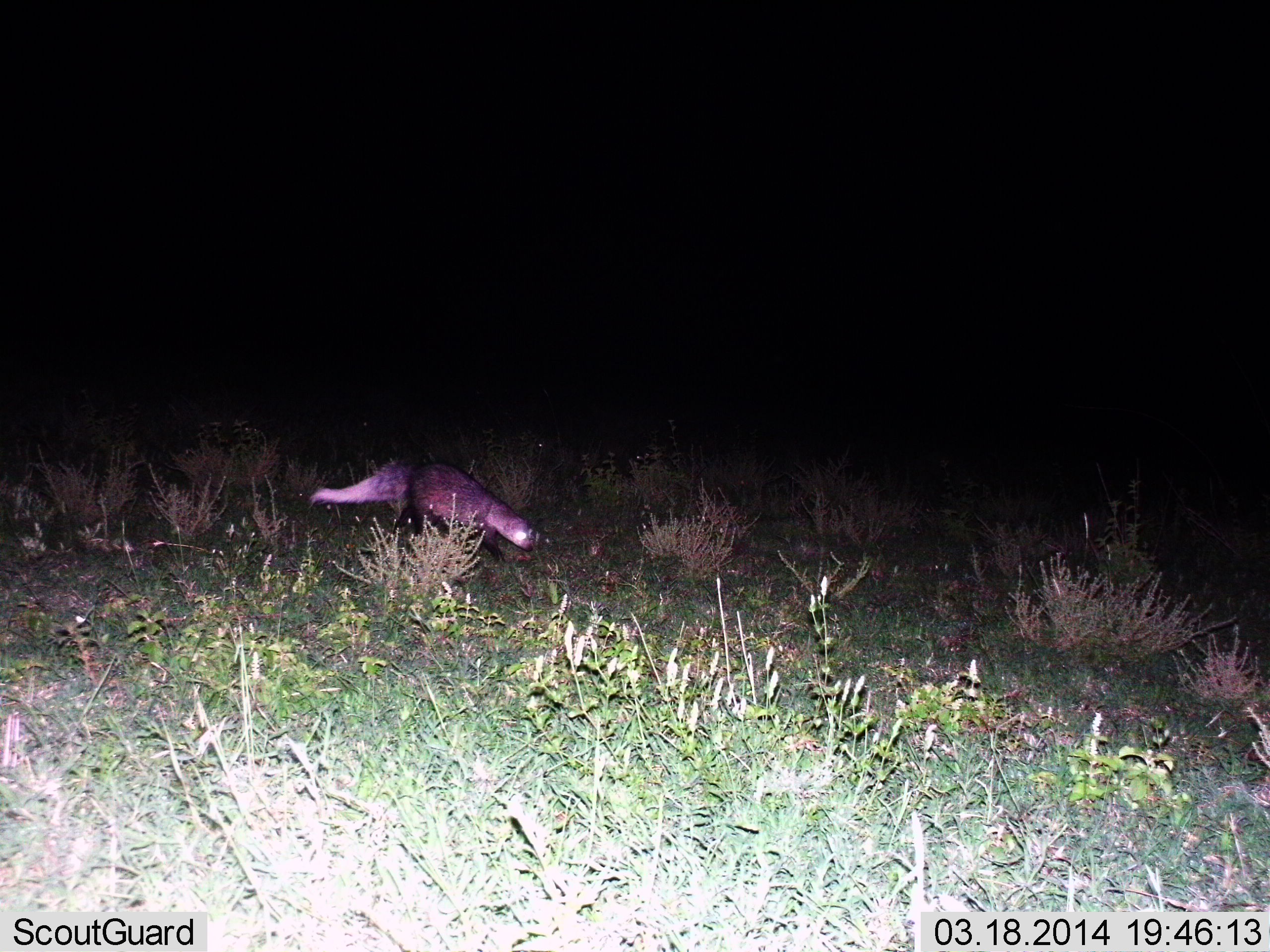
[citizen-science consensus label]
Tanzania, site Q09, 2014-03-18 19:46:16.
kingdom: Animalia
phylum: Chordata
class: Mammalia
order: Carnivora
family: Herpestidae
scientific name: Herpestidae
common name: mongoose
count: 1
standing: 0%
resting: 0%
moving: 100%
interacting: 6%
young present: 0%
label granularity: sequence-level